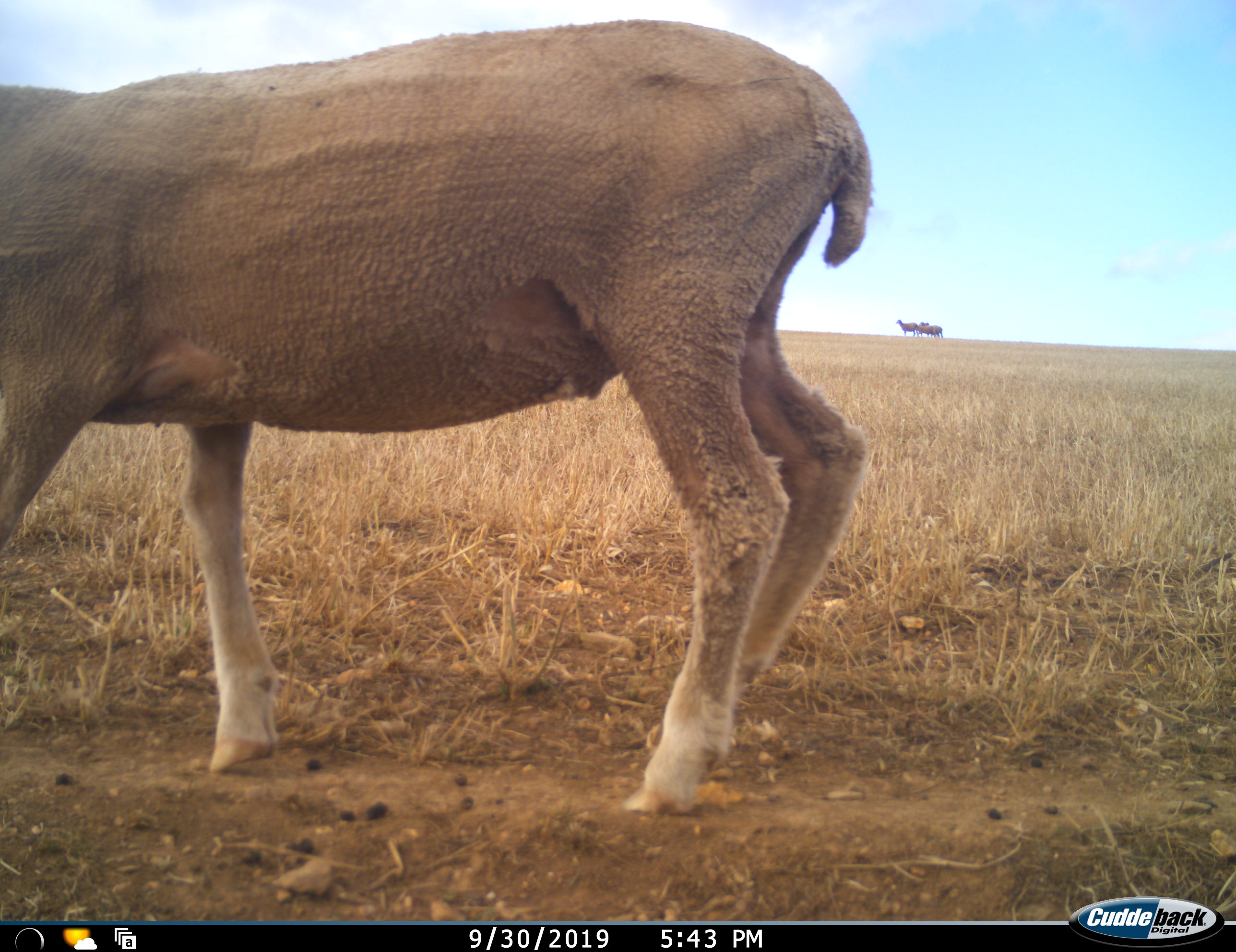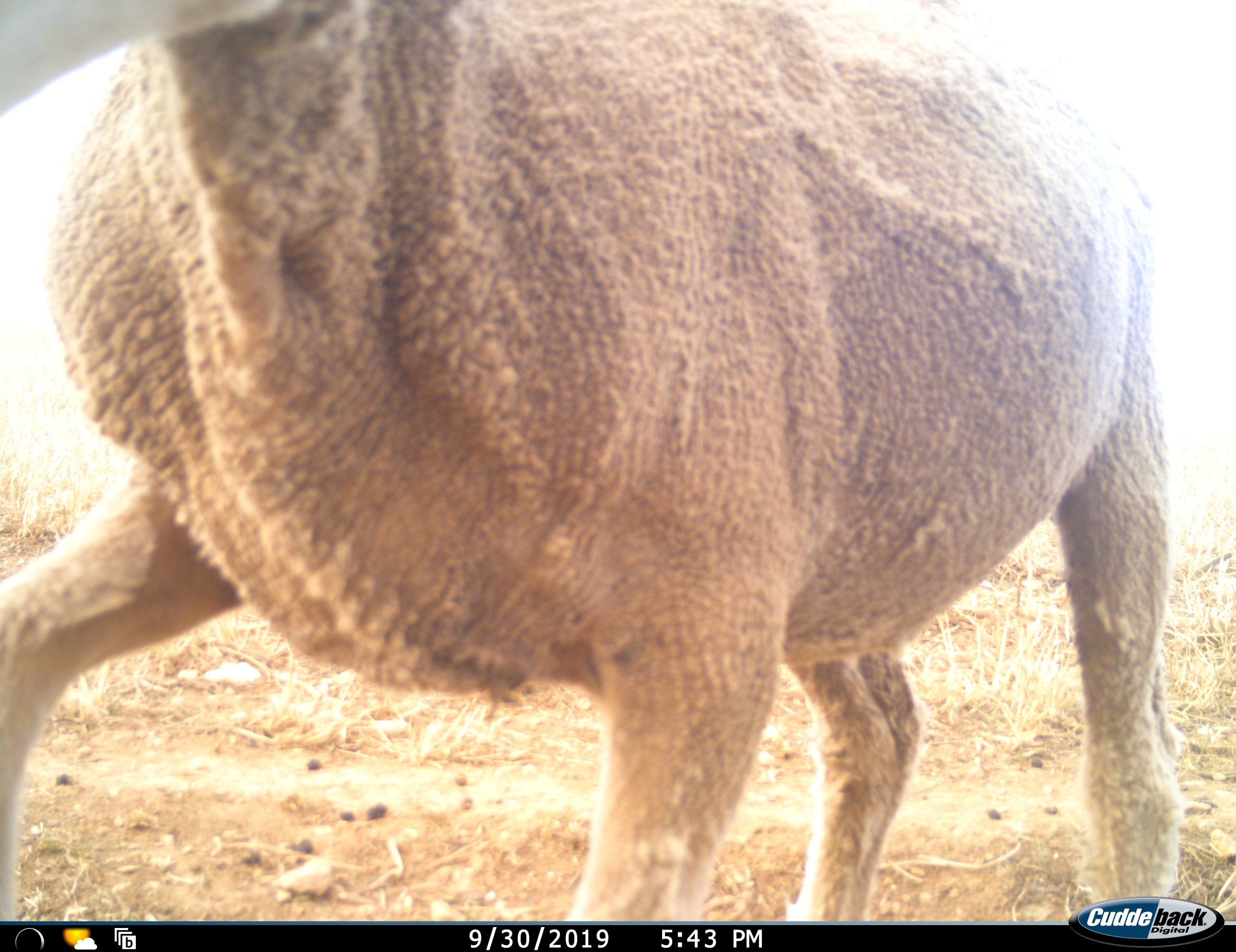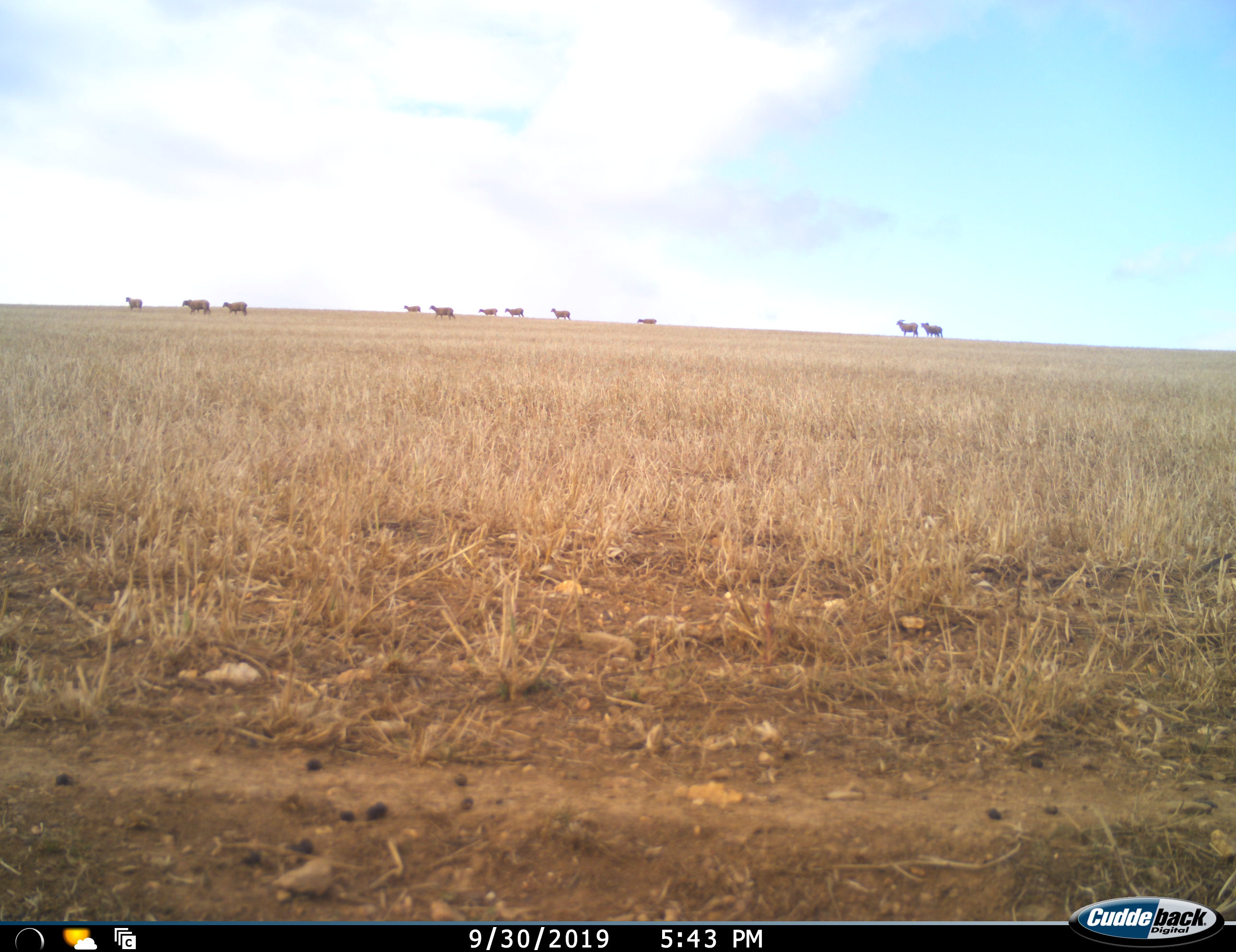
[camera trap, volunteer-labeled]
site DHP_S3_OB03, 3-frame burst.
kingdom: Animalia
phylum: Chordata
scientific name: Vertebrata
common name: domestic animal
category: domesticanimal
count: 11-50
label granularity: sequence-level